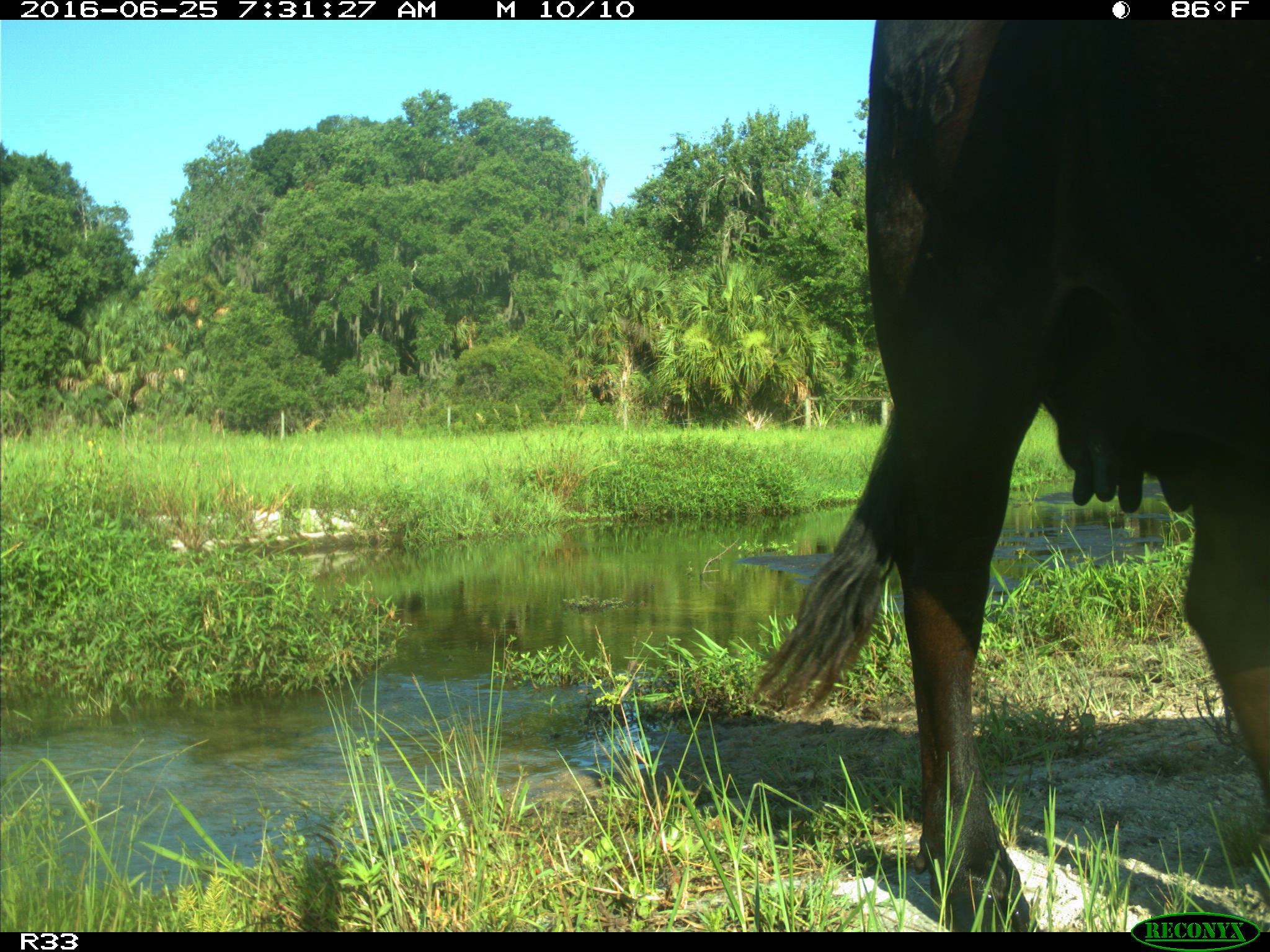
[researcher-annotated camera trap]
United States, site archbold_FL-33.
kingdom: Animalia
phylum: Chordata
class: Mammalia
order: Artiodactyla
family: Bovidae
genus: Bos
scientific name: Bos taurus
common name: domestic cow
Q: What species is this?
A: Bos taurus (domestic cow).